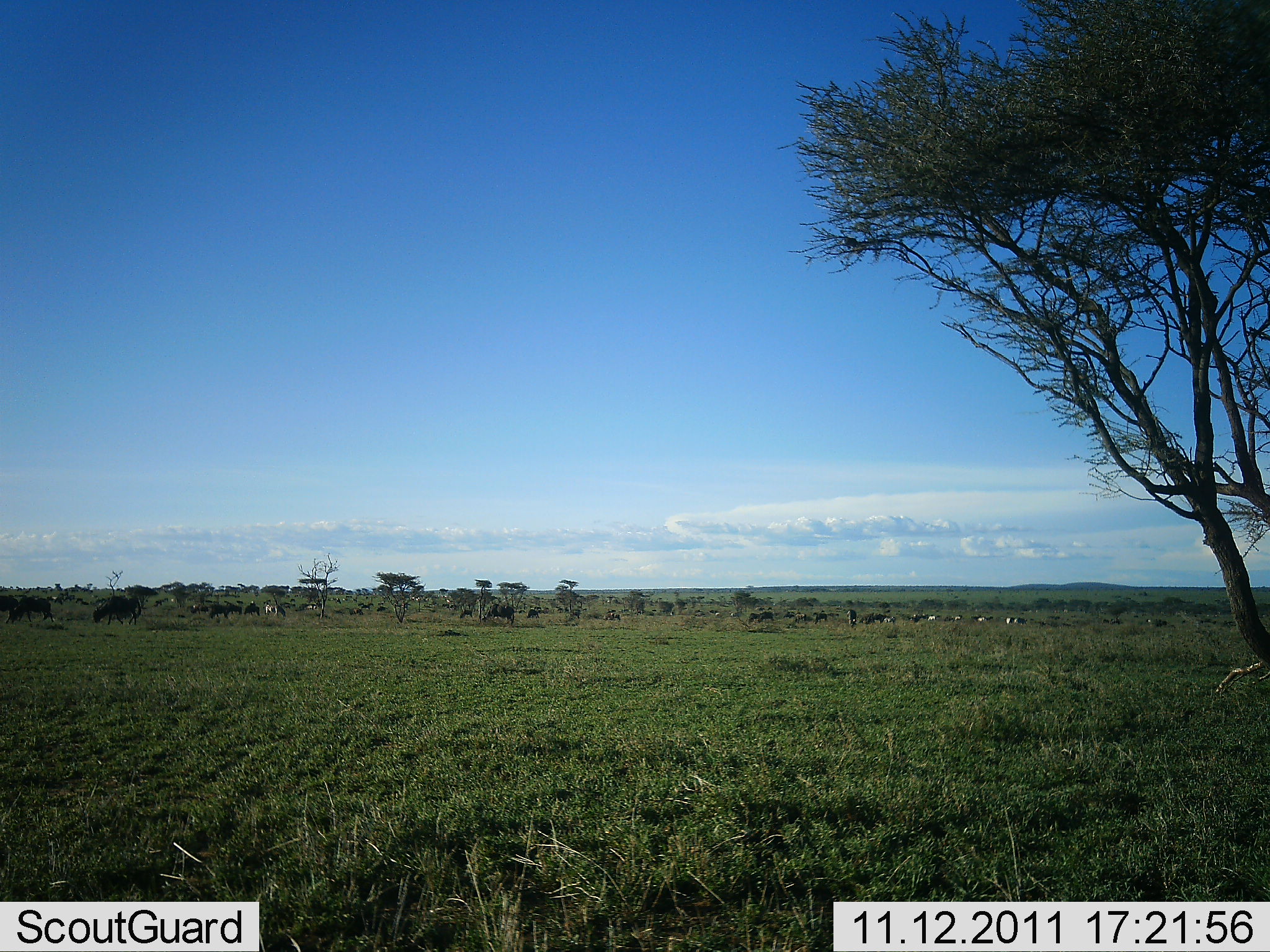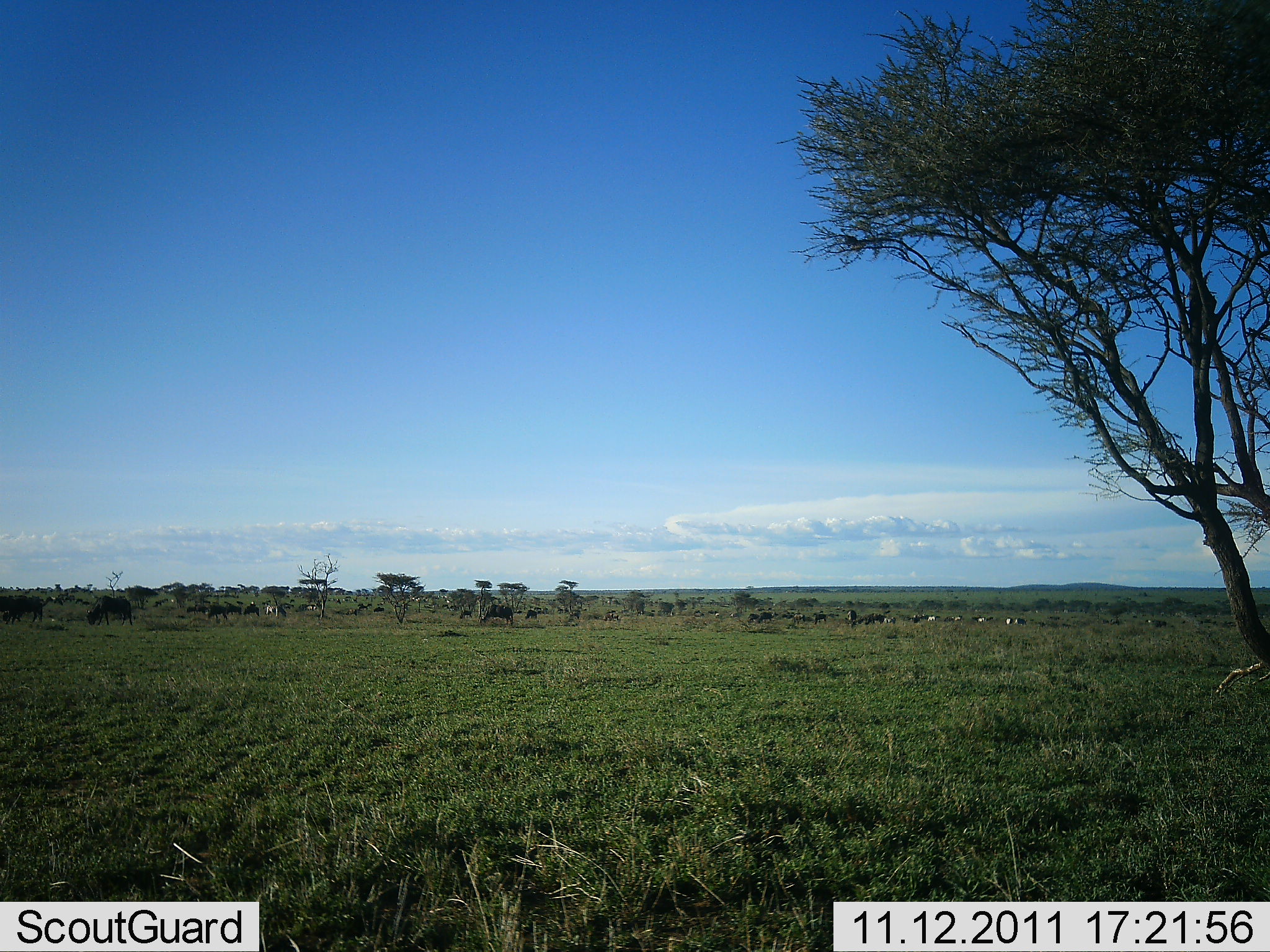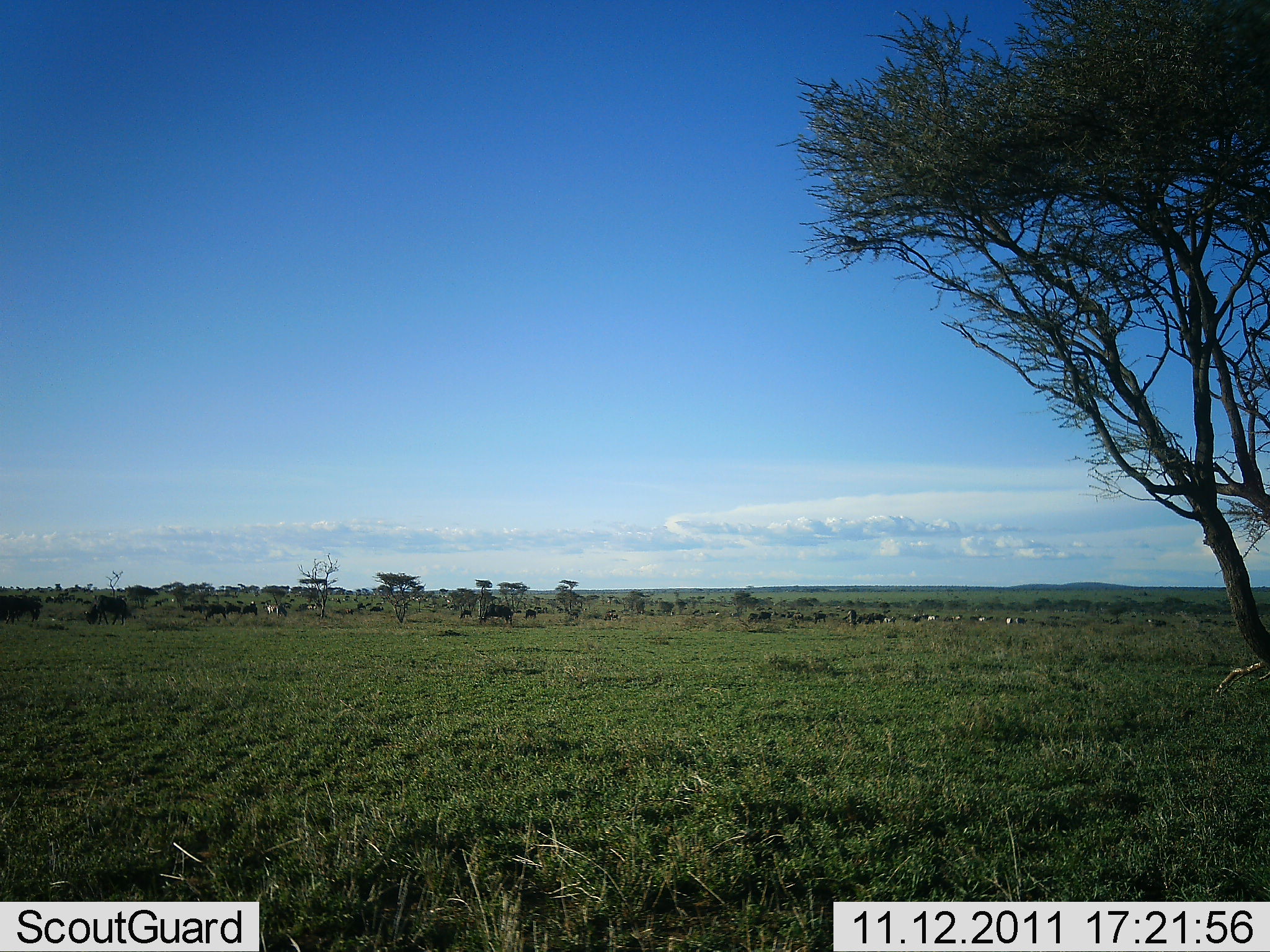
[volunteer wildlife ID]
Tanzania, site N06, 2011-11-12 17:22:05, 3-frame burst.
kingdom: Animalia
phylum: Chordata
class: Mammalia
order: Artiodactyla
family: Bovidae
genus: Connochaetes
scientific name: Connochaetes taurinus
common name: blue wildebeest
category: wildebeest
Wildebeest (blue wildebeest) (Connochaetes taurinus), count 11-50. Behavior (volunteer vote fractions): standing 40%, resting 0%, moving 40%, interacting 0%. Young present (vote fraction): 0%. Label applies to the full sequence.